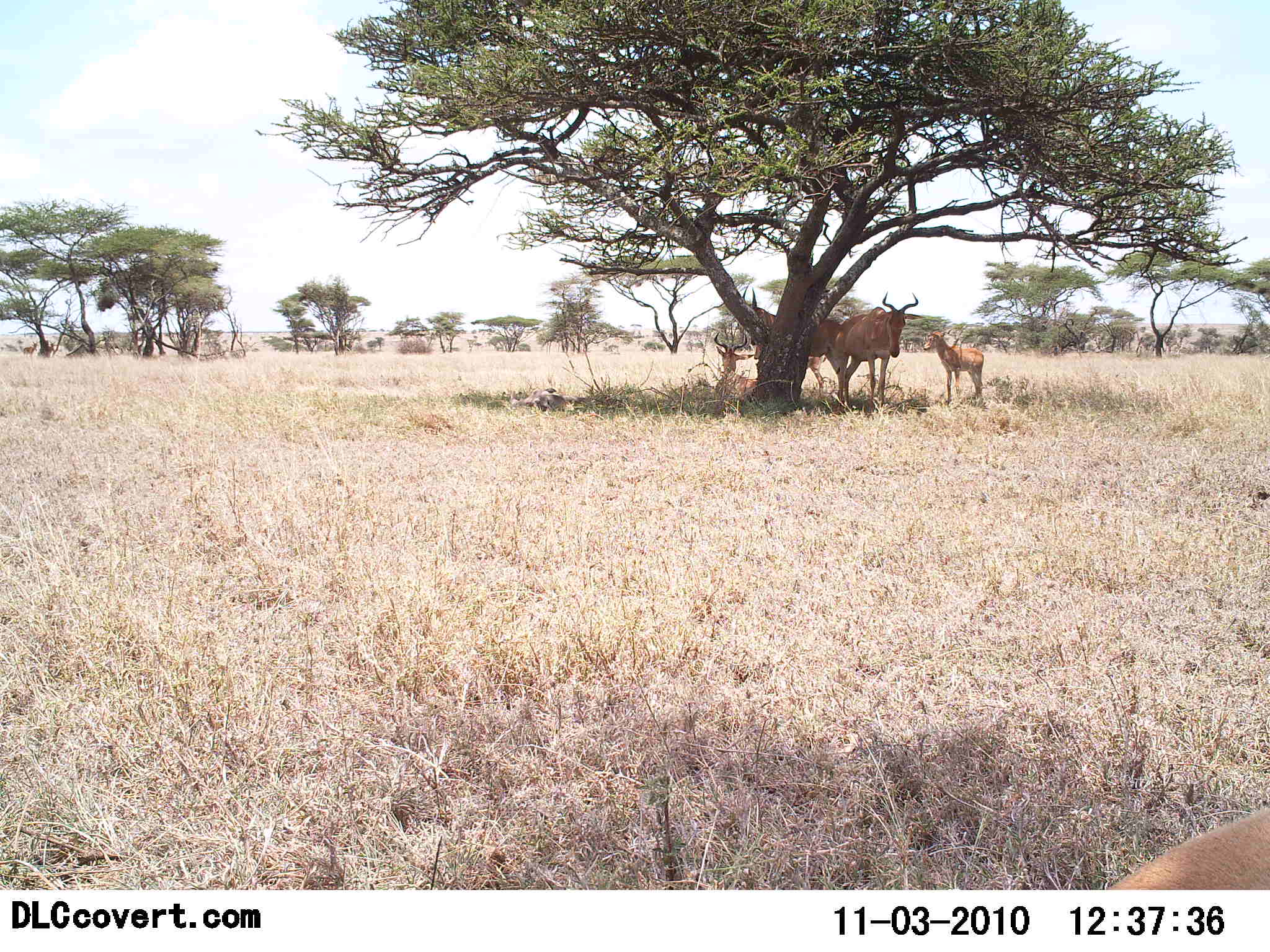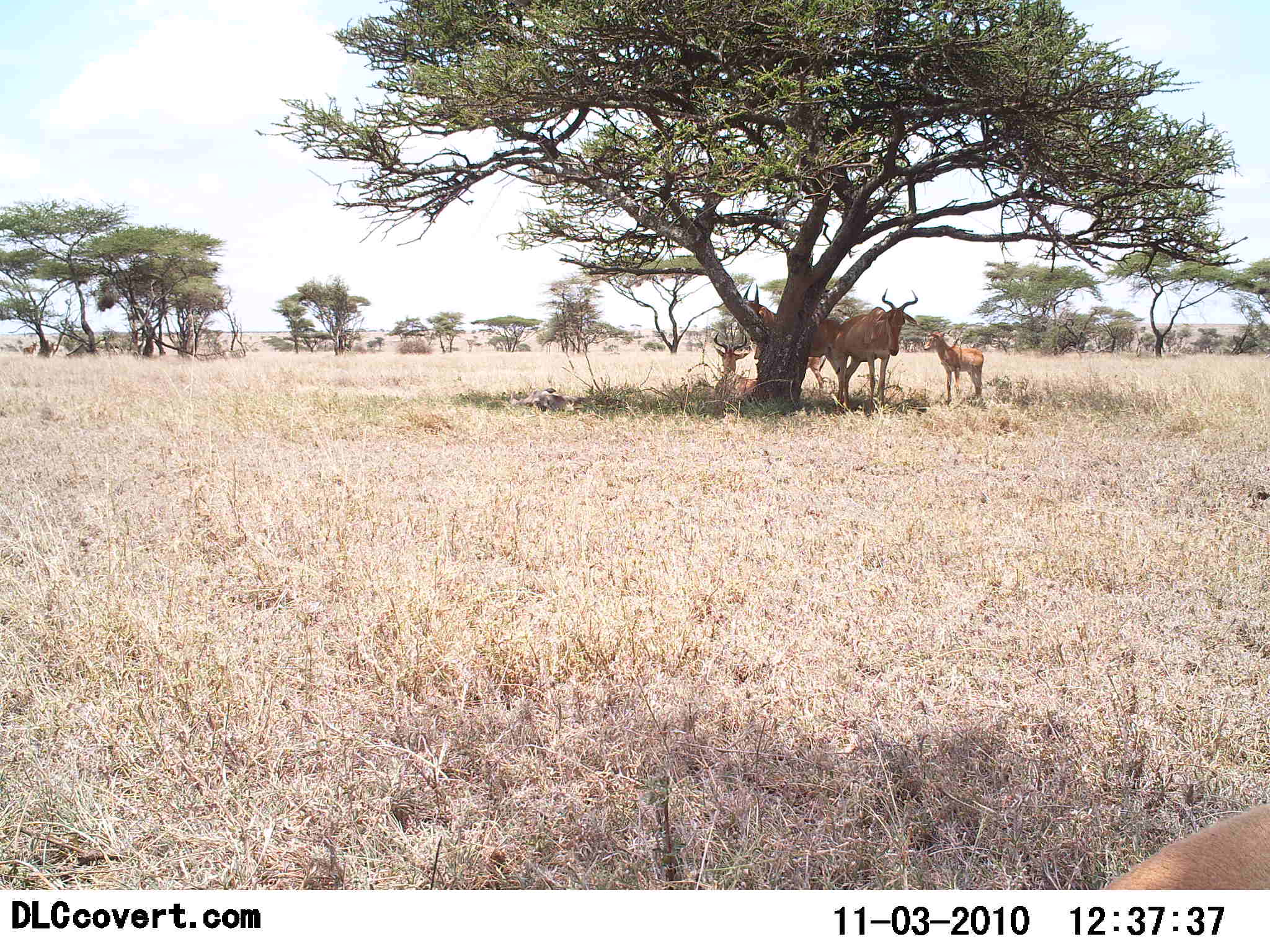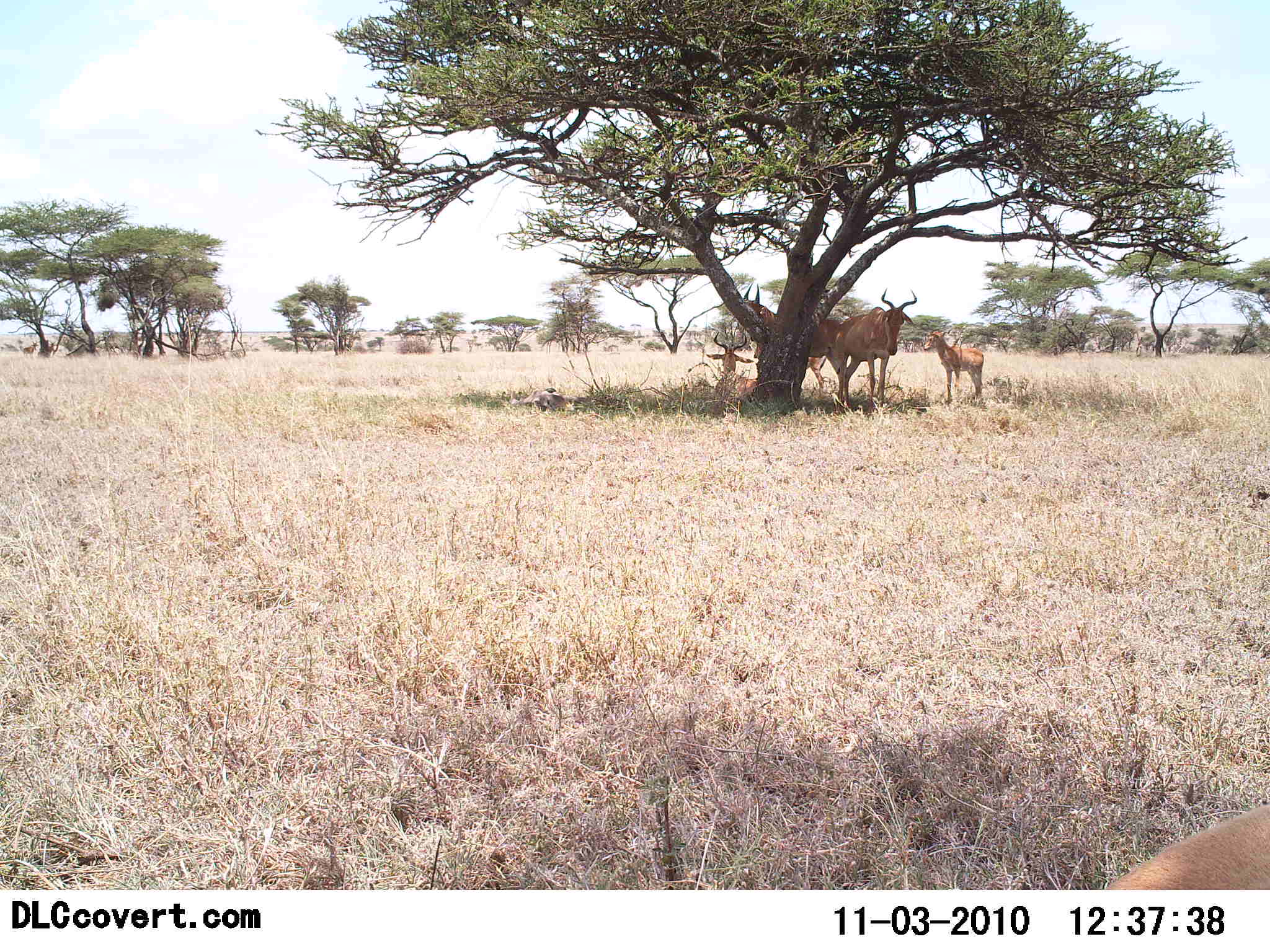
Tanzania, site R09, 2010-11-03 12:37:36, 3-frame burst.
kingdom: Animalia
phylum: Chordata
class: Mammalia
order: Artiodactyla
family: Bovidae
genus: Alcelaphus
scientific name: Alcelaphus buselaphus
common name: hartebeest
Hartebeest (Alcelaphus buselaphus), count 4. Behavior (volunteer vote fractions): standing 84%, resting 79%, moving 0%, interacting 0%. Young present (vote fraction): 79%. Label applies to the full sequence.